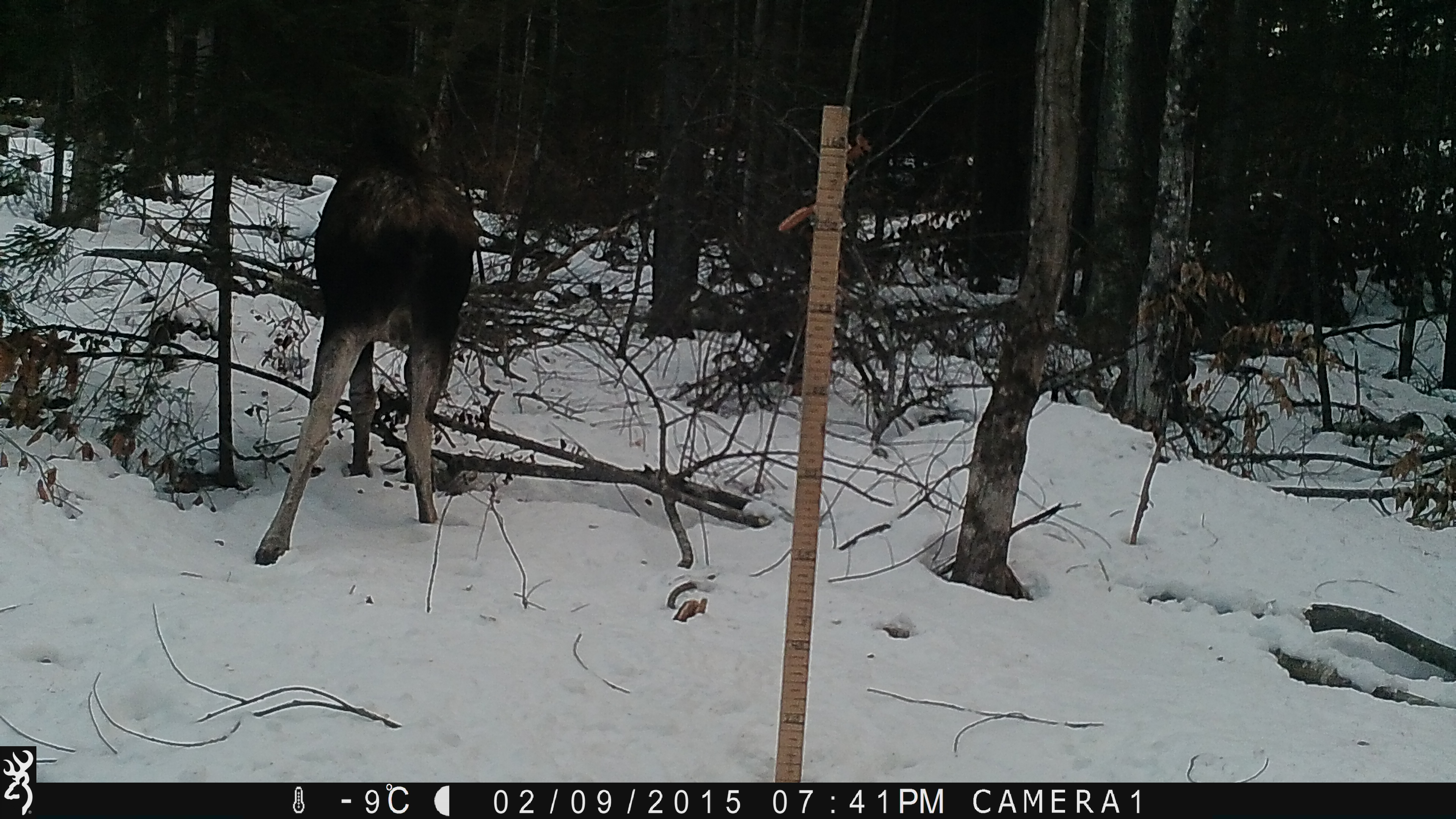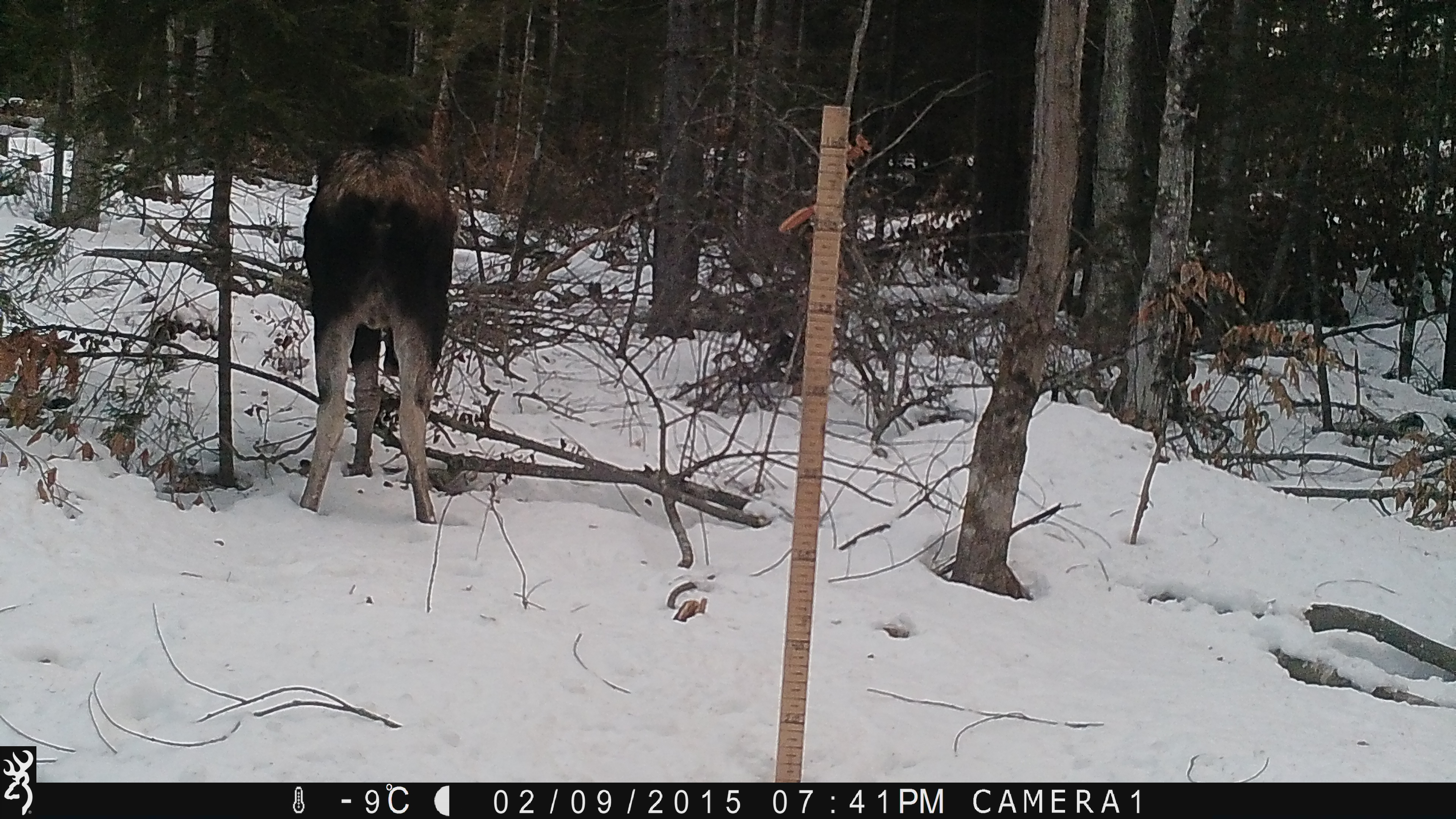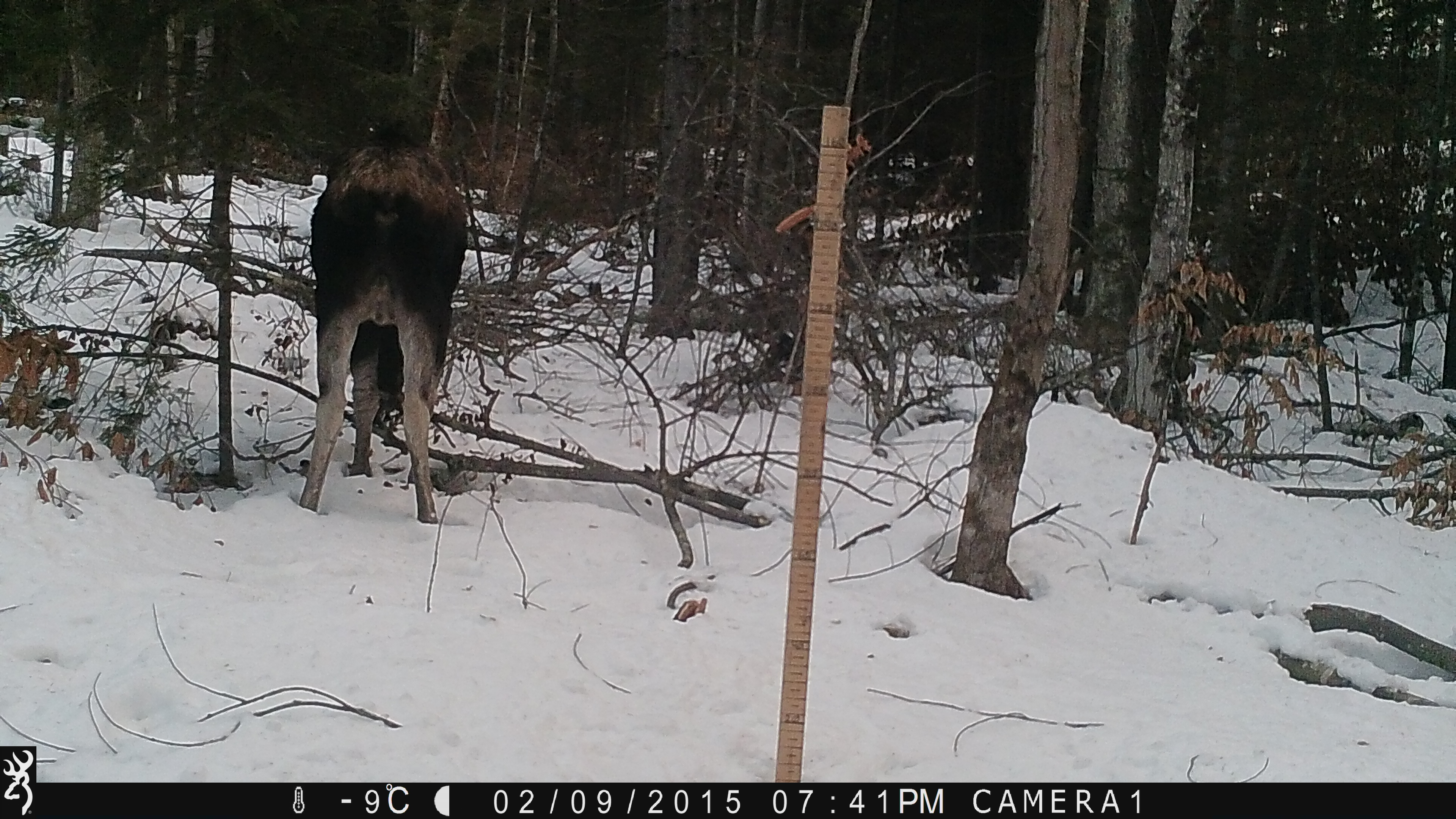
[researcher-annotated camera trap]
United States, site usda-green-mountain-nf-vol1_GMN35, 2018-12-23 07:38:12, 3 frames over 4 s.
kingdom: Animalia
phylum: Chordata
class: Mammalia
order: Artiodactyla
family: Cervidae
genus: Alces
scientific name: Alces alces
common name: moose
Moose (Alces alces).